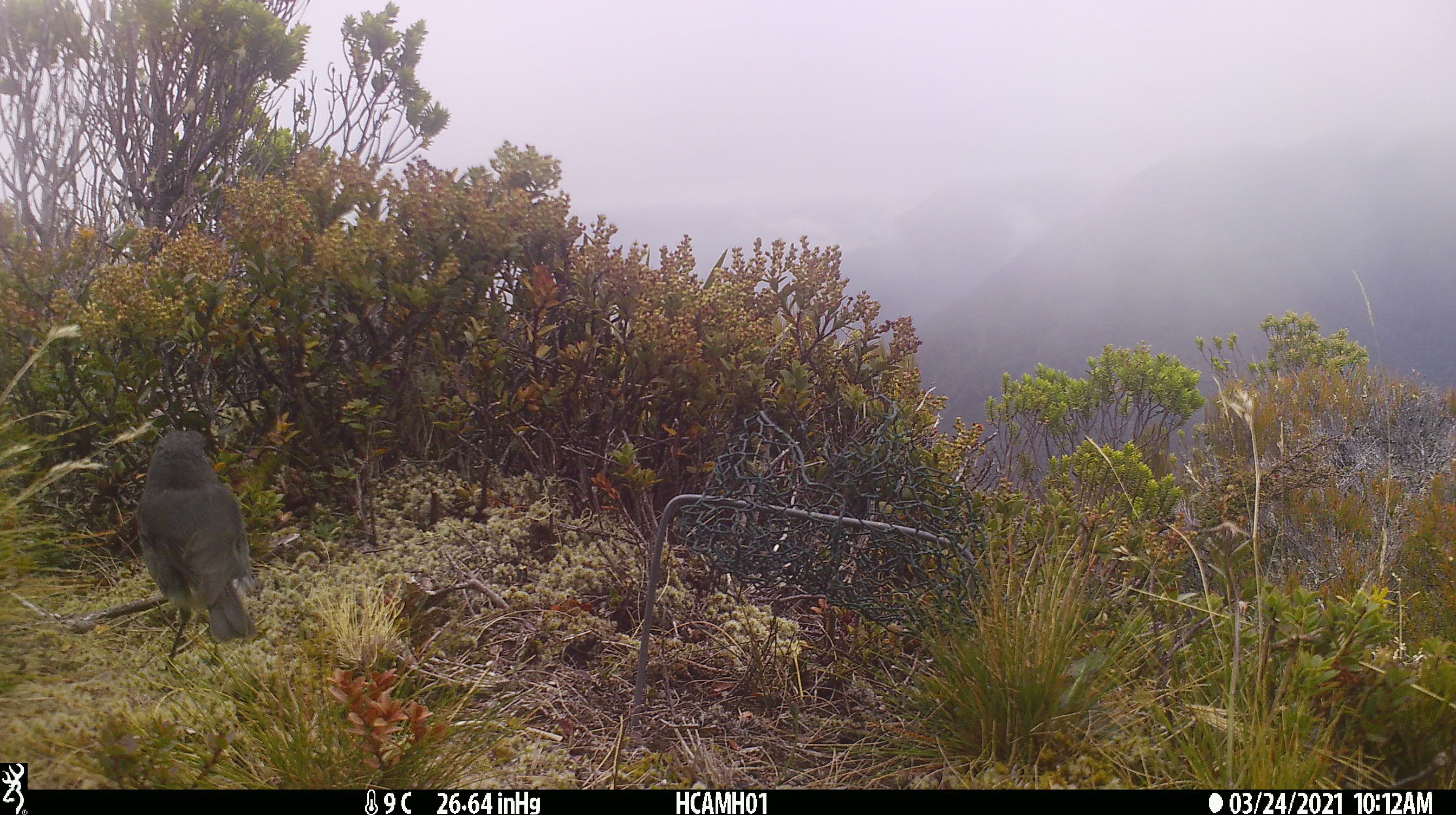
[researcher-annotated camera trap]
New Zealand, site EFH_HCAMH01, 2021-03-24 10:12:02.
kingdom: Animalia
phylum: Chordata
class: Aves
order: Passeriformes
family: Petroicidae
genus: Petroica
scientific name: Petroica australis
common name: new zealand robin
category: robin